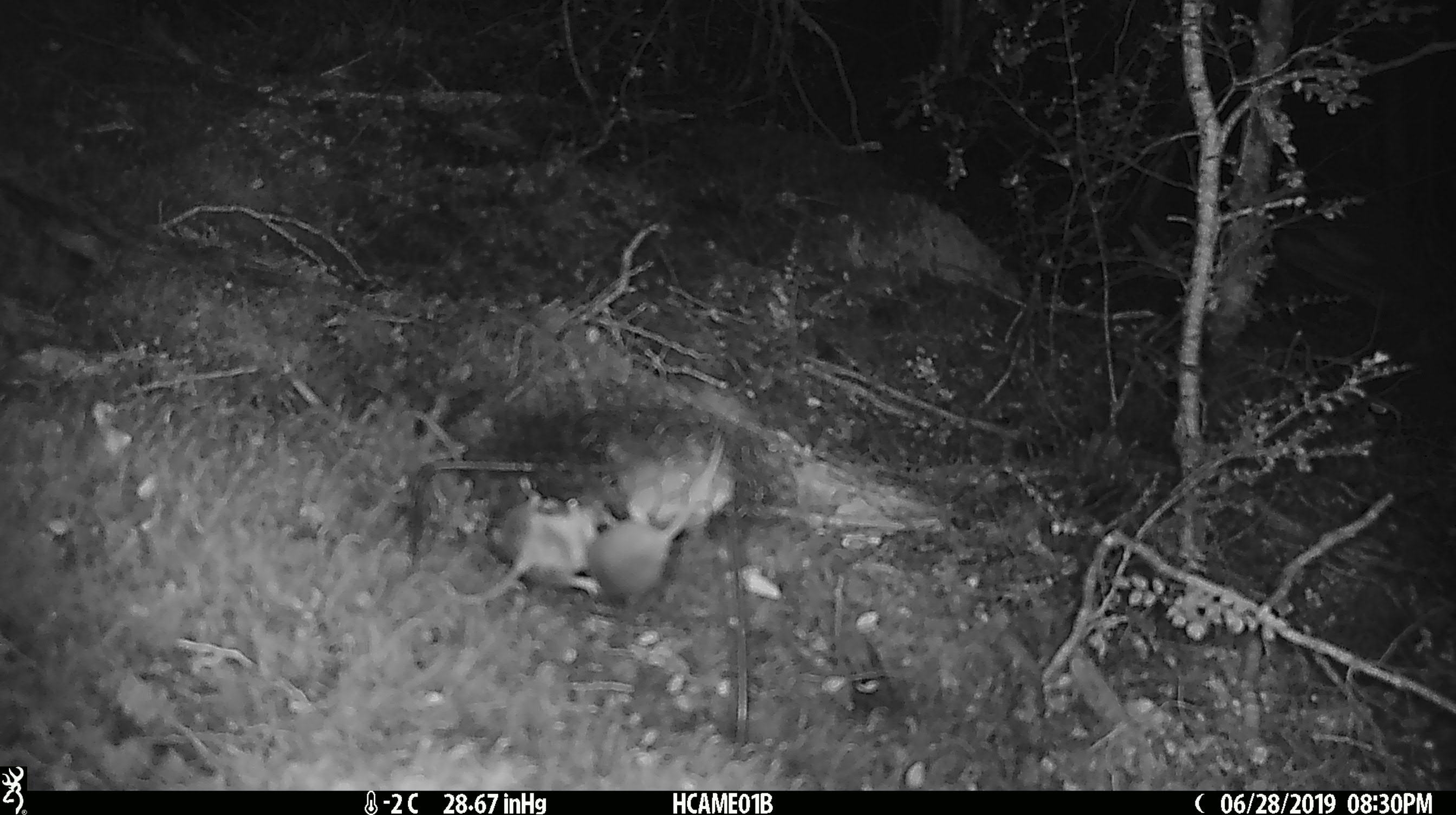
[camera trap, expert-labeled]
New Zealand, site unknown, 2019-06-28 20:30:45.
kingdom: Animalia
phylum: Chordata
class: Mammalia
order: Rodentia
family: Muridae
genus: Mus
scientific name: Mus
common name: mouse